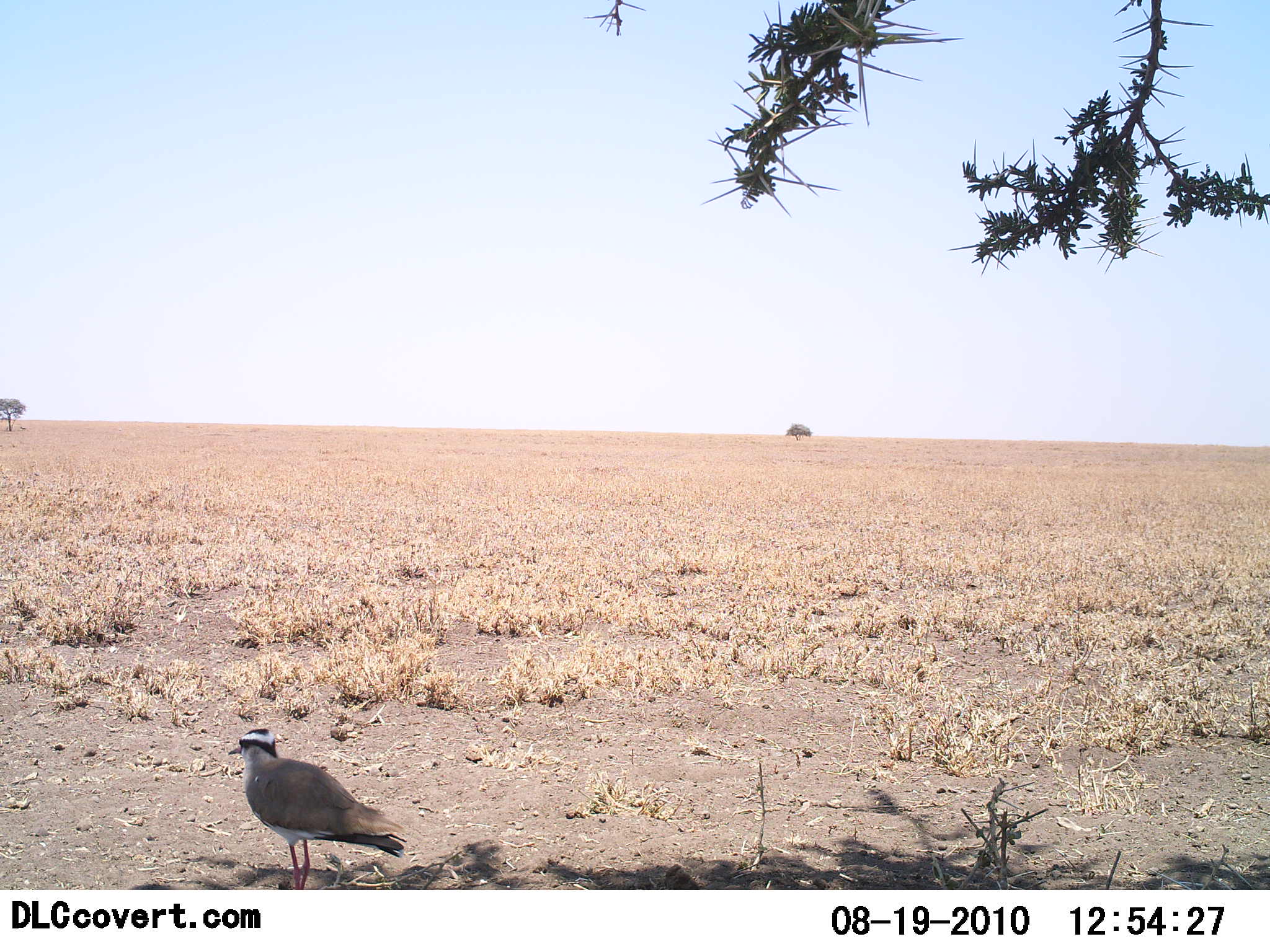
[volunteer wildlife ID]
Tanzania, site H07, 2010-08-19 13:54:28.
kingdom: Animalia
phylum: Chordata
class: Aves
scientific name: Aves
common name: bird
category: otherbird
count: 1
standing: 100%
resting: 0%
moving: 0%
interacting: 0%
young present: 0%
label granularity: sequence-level